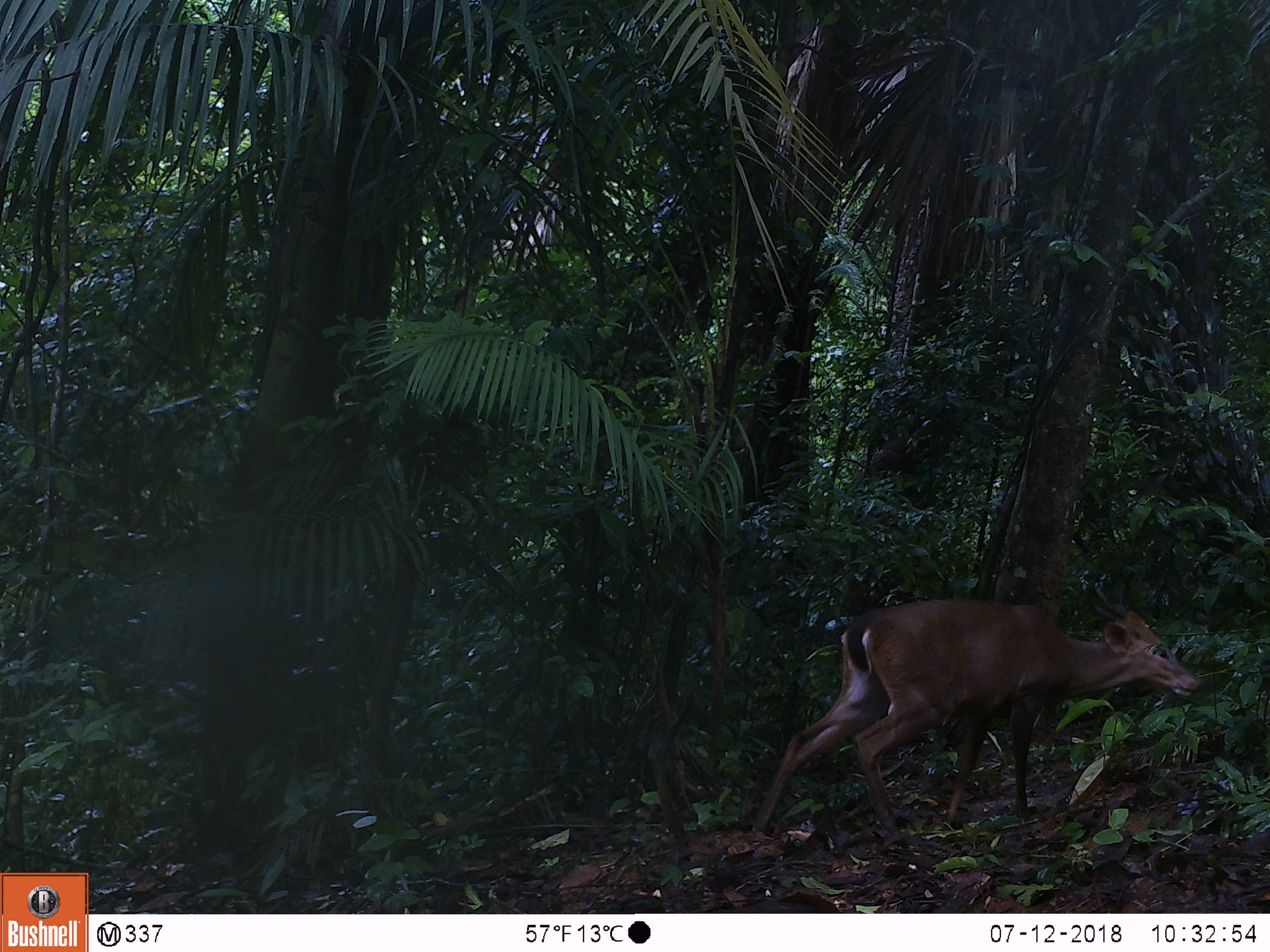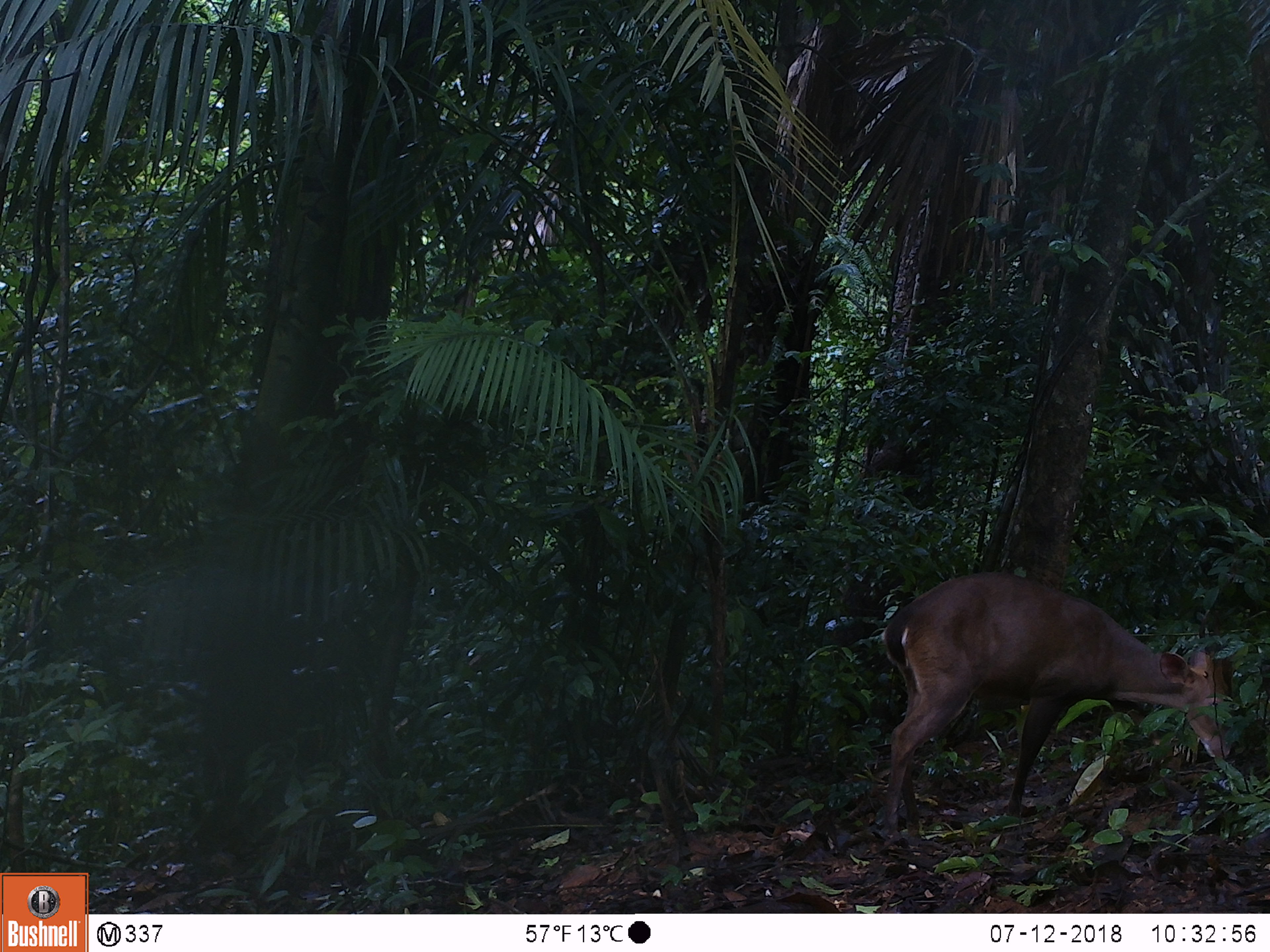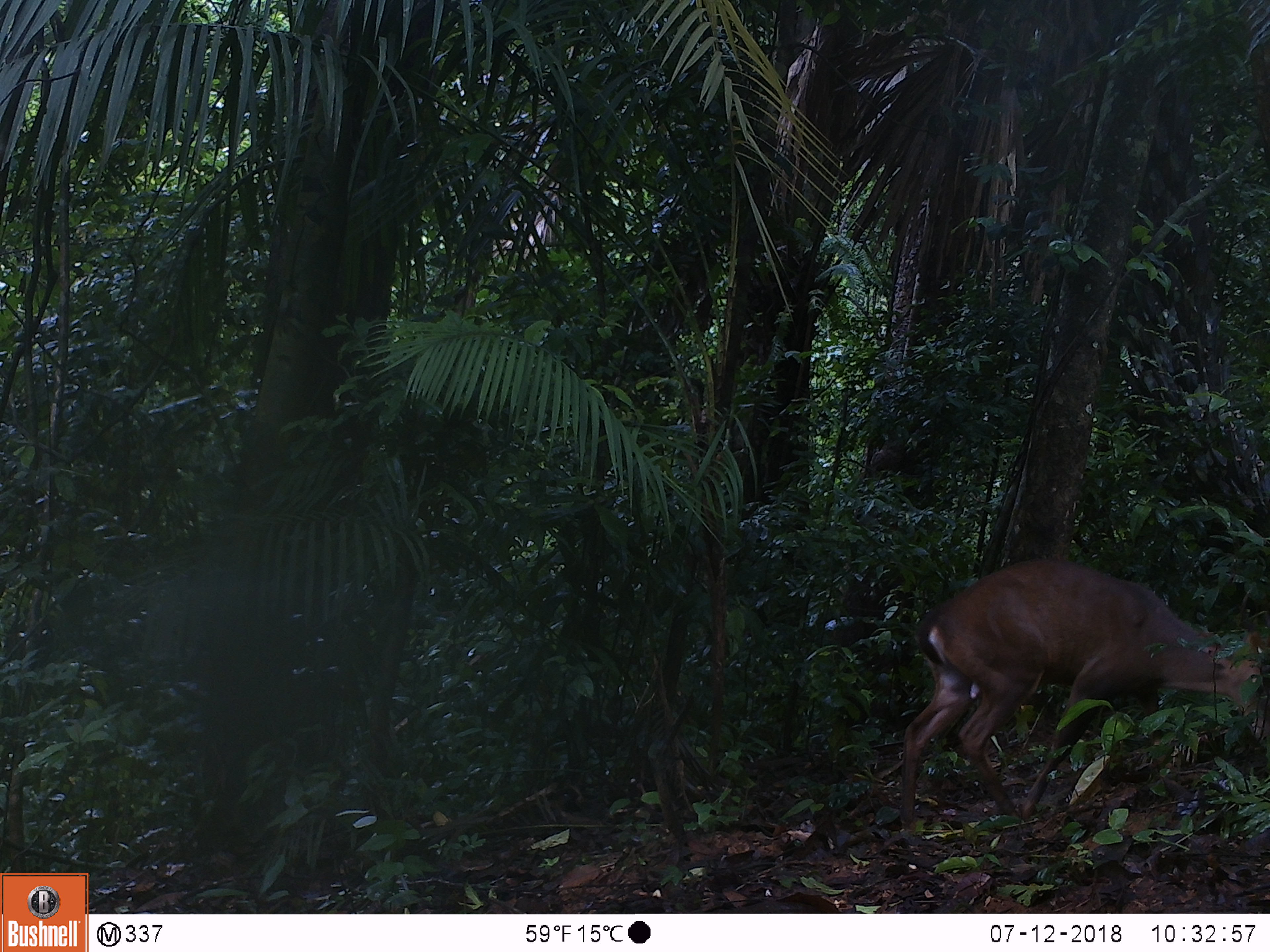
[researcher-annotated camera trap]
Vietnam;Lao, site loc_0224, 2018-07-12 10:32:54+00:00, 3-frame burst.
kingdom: Animalia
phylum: Chordata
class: Mammalia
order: Artiodactyla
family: Cervidae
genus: Muntiacus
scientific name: Muntiacus vuquangensis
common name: large-antlered muntjac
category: large antlered muntjac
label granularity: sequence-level